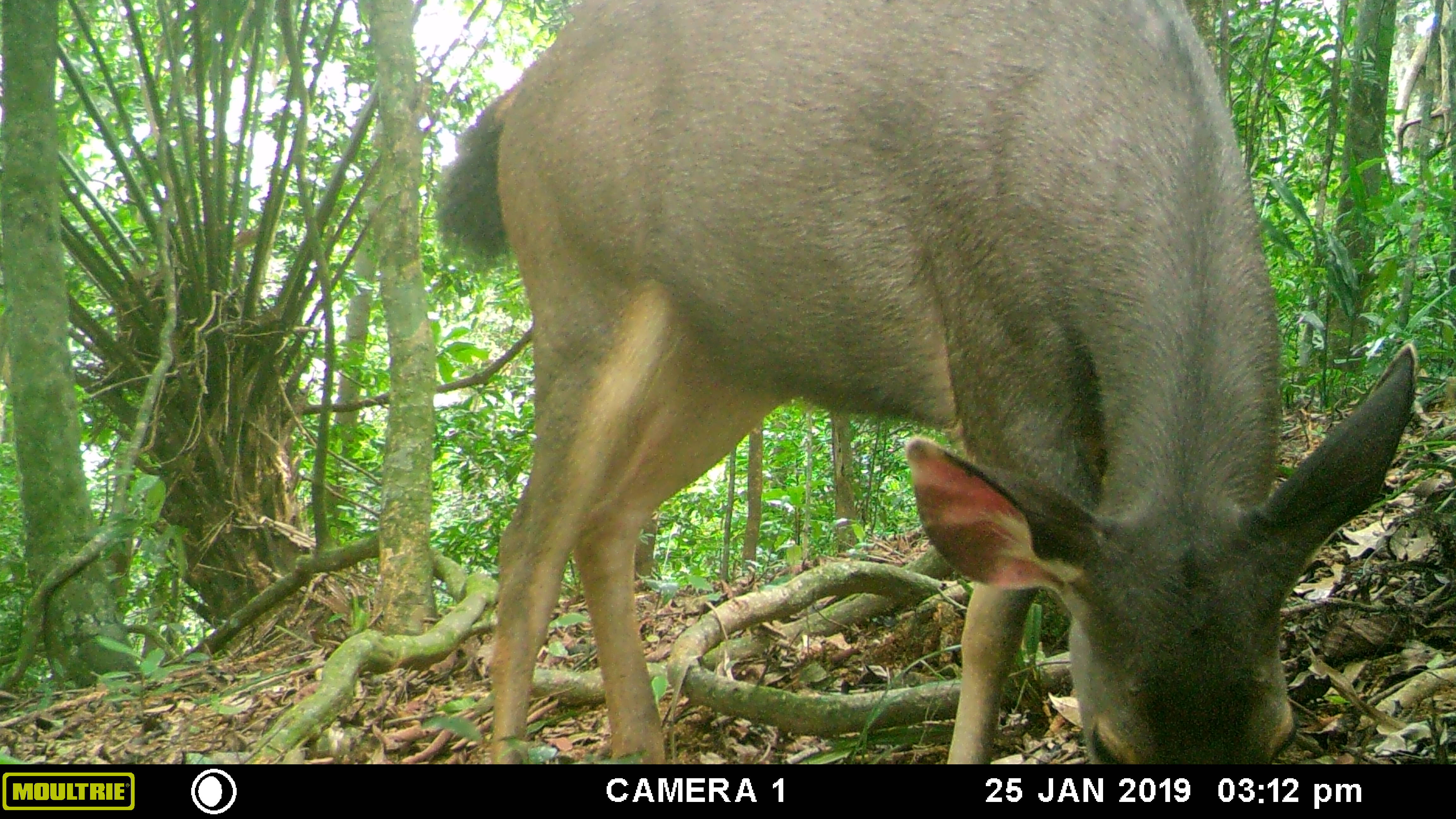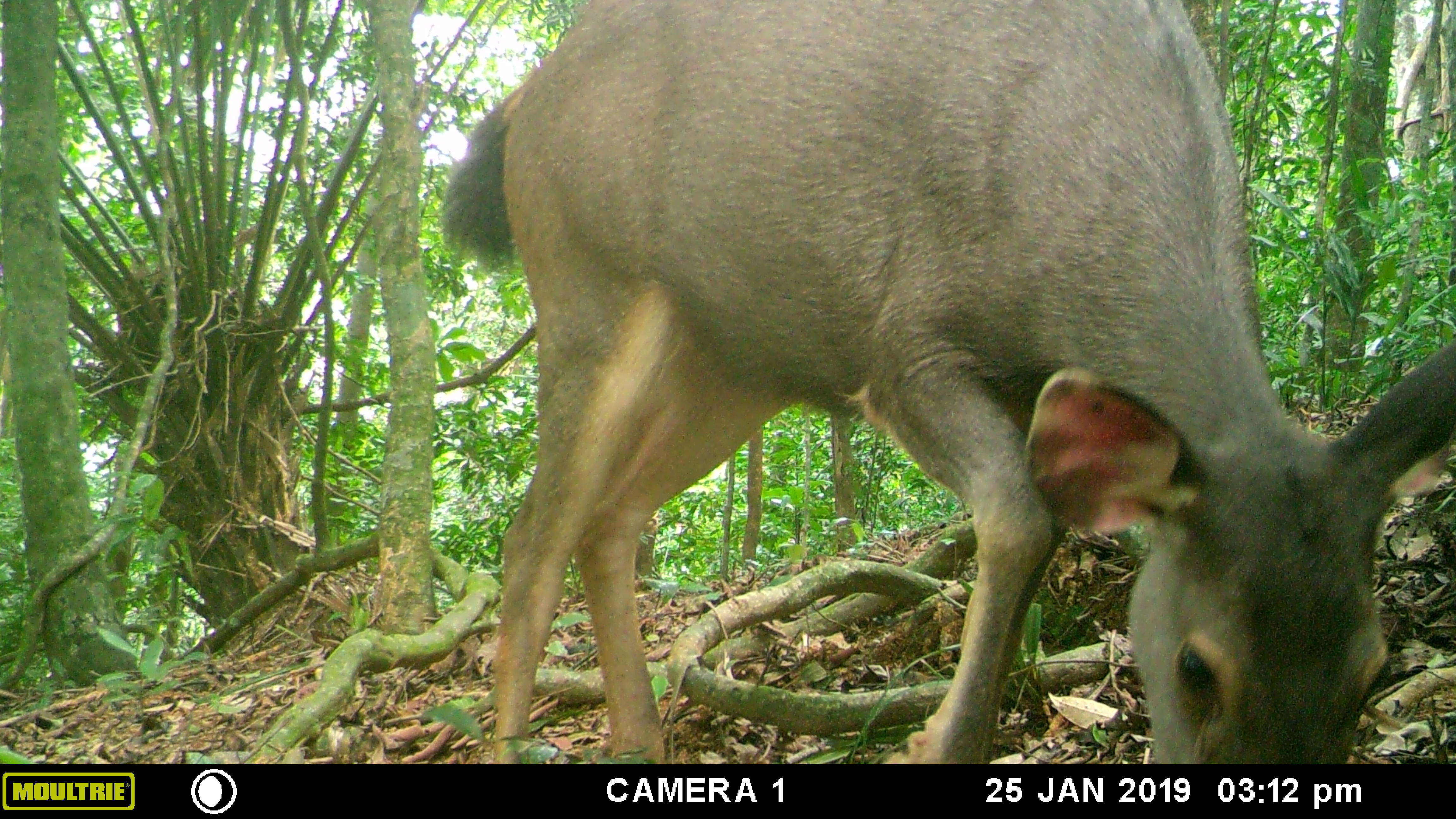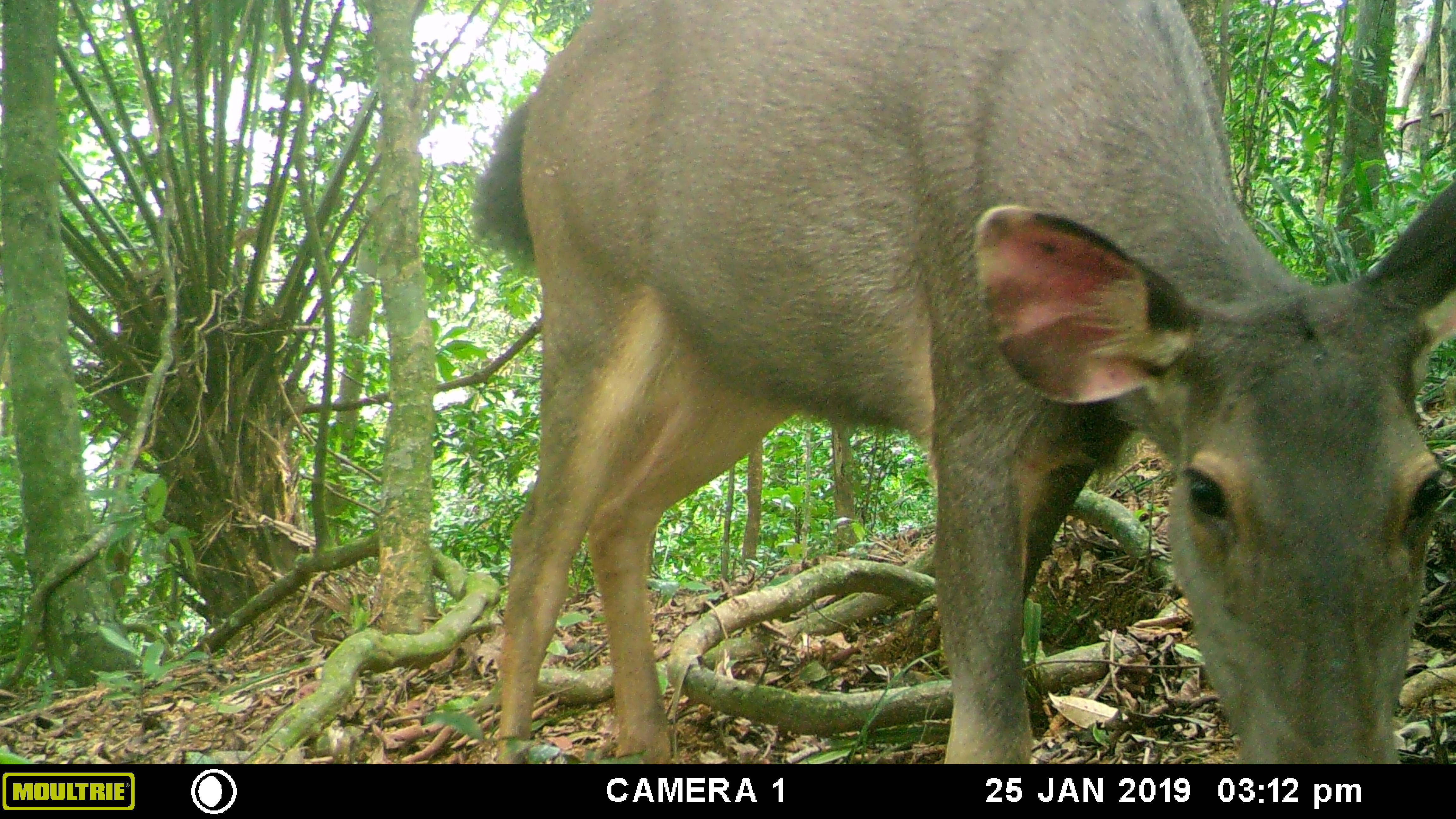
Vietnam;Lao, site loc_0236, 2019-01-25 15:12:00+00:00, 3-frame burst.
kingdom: Animalia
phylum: Chordata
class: Mammalia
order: Artiodactyla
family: Cervidae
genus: Rusa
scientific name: Rusa unicolor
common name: sambar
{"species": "sambar (Rusa unicolor)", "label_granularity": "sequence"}